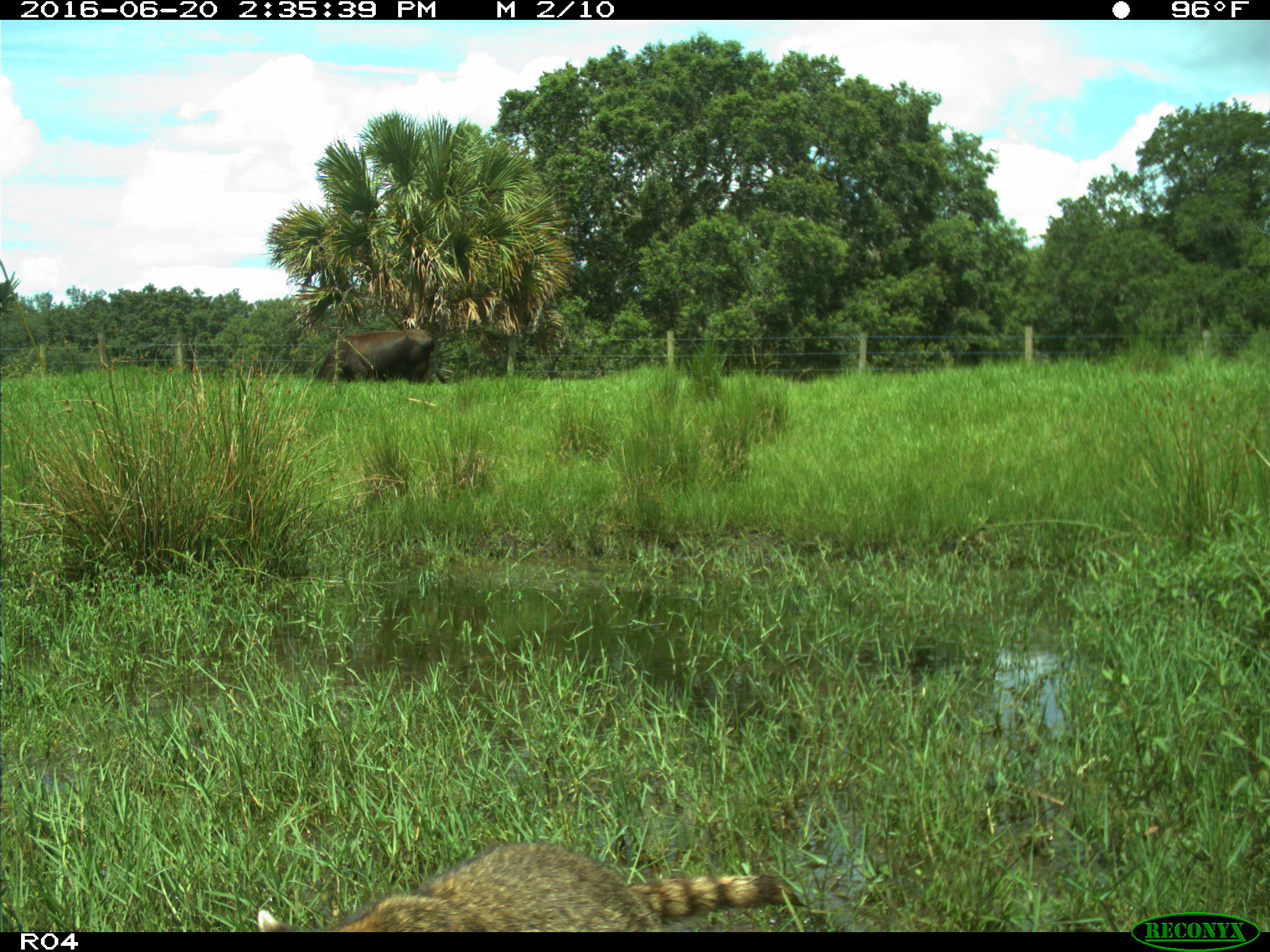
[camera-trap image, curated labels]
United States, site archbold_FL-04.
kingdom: Animalia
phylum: Chordata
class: Mammalia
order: Artiodactyla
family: Bovidae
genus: Bos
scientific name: Bos taurus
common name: domestic cow